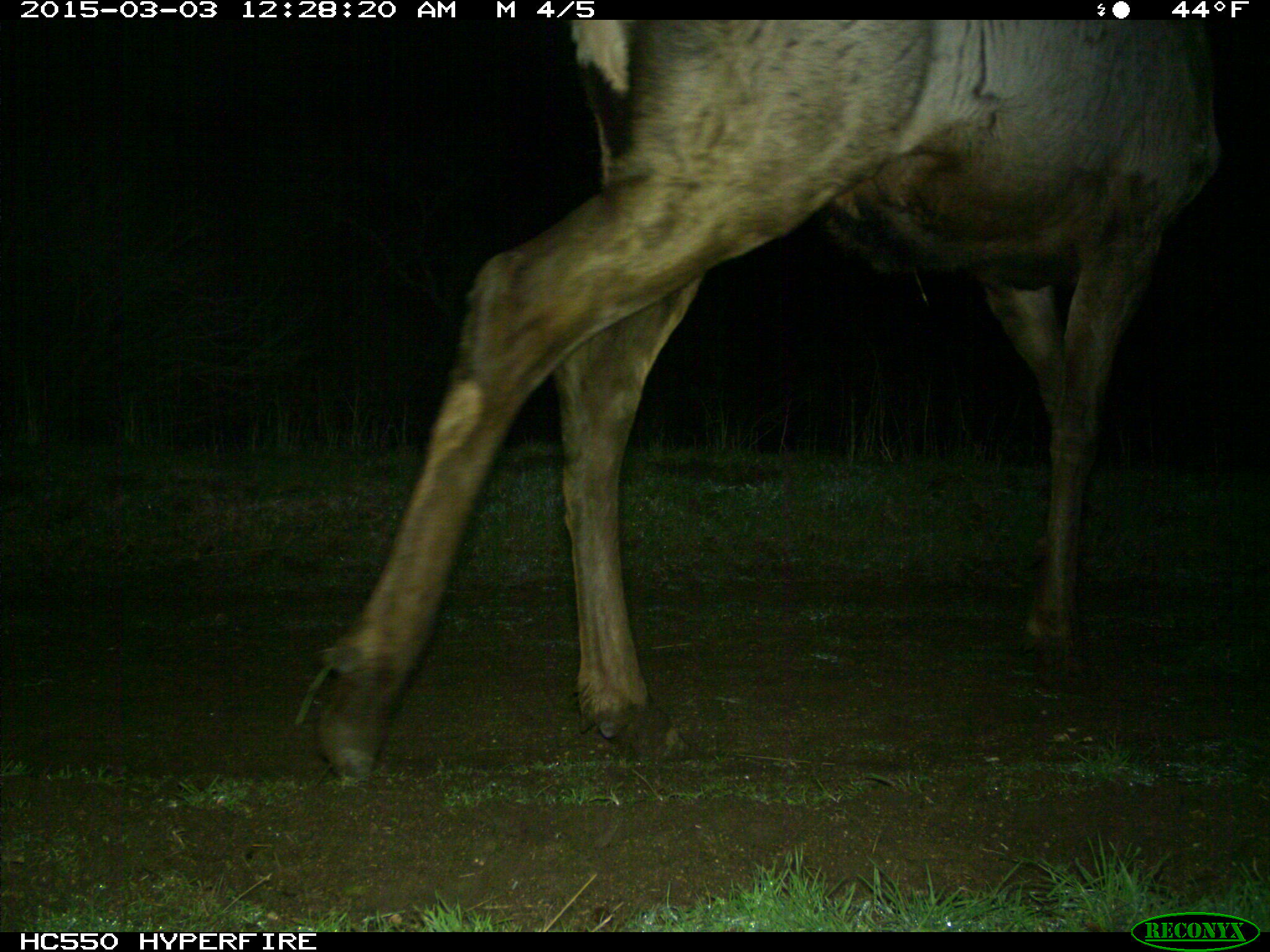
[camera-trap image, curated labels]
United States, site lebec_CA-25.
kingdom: Animalia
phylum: Chordata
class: Mammalia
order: Artiodactyla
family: Cervidae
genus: Cervus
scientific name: Cervus canadensis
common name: elk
Cervus canadensis (elk).